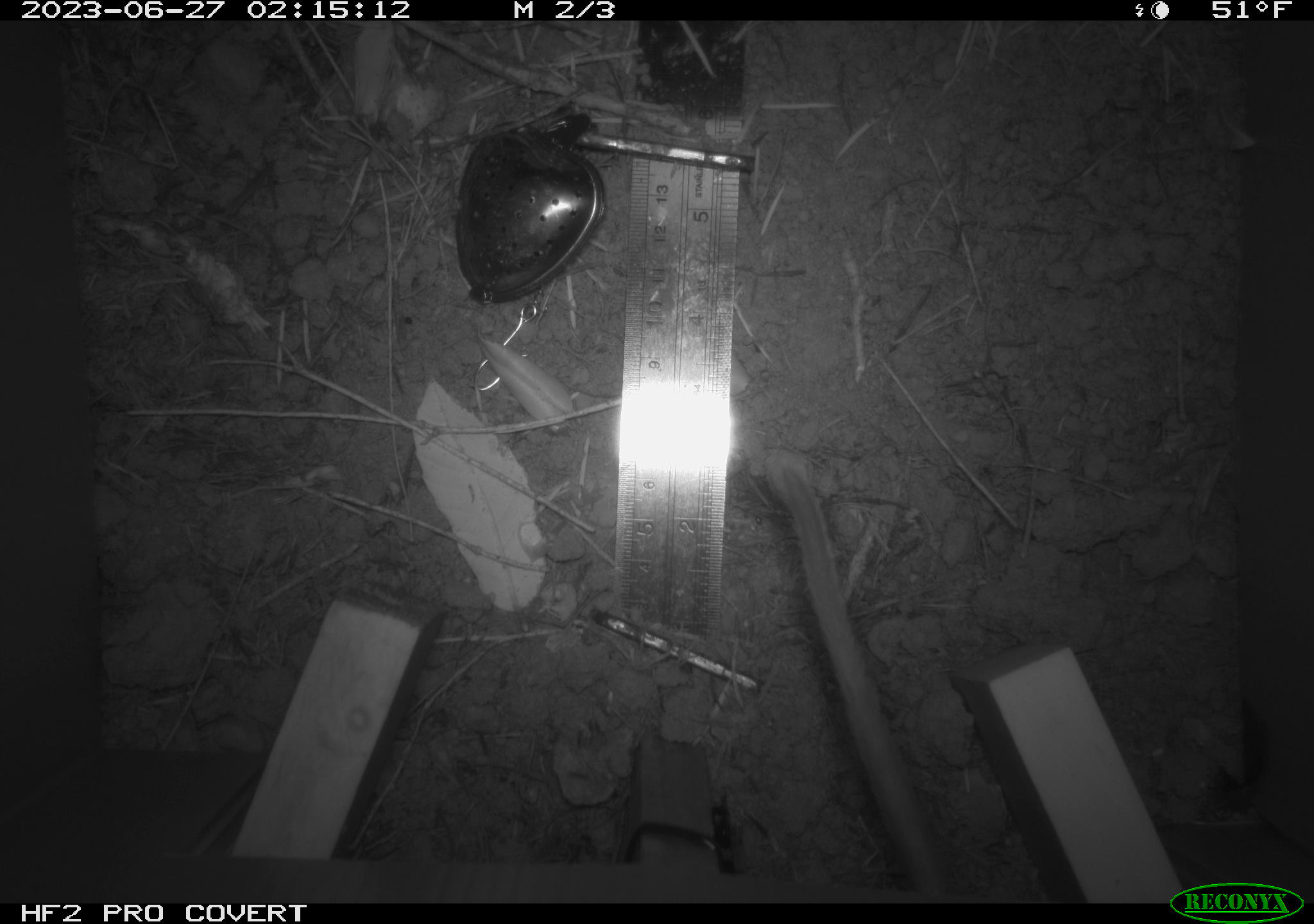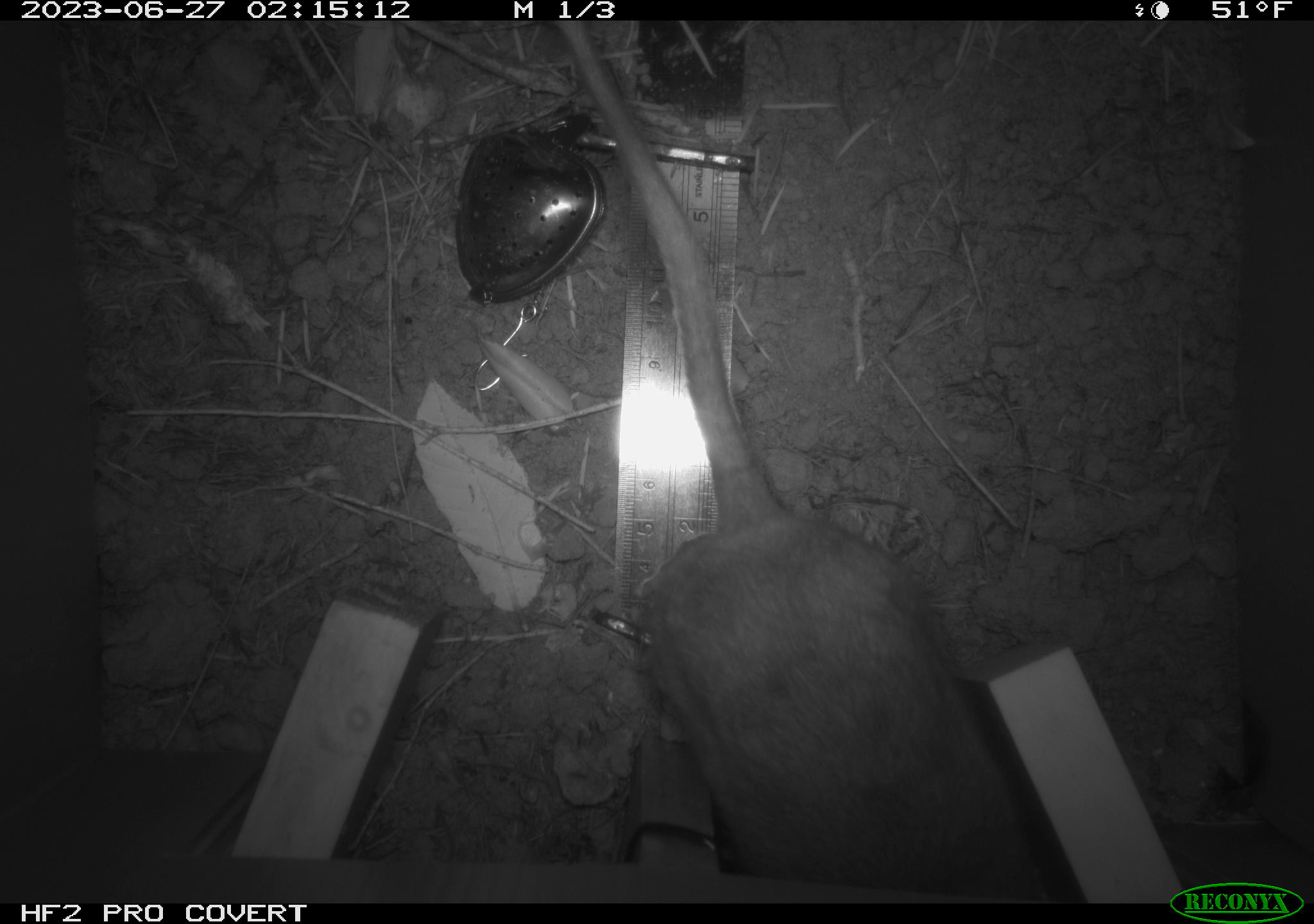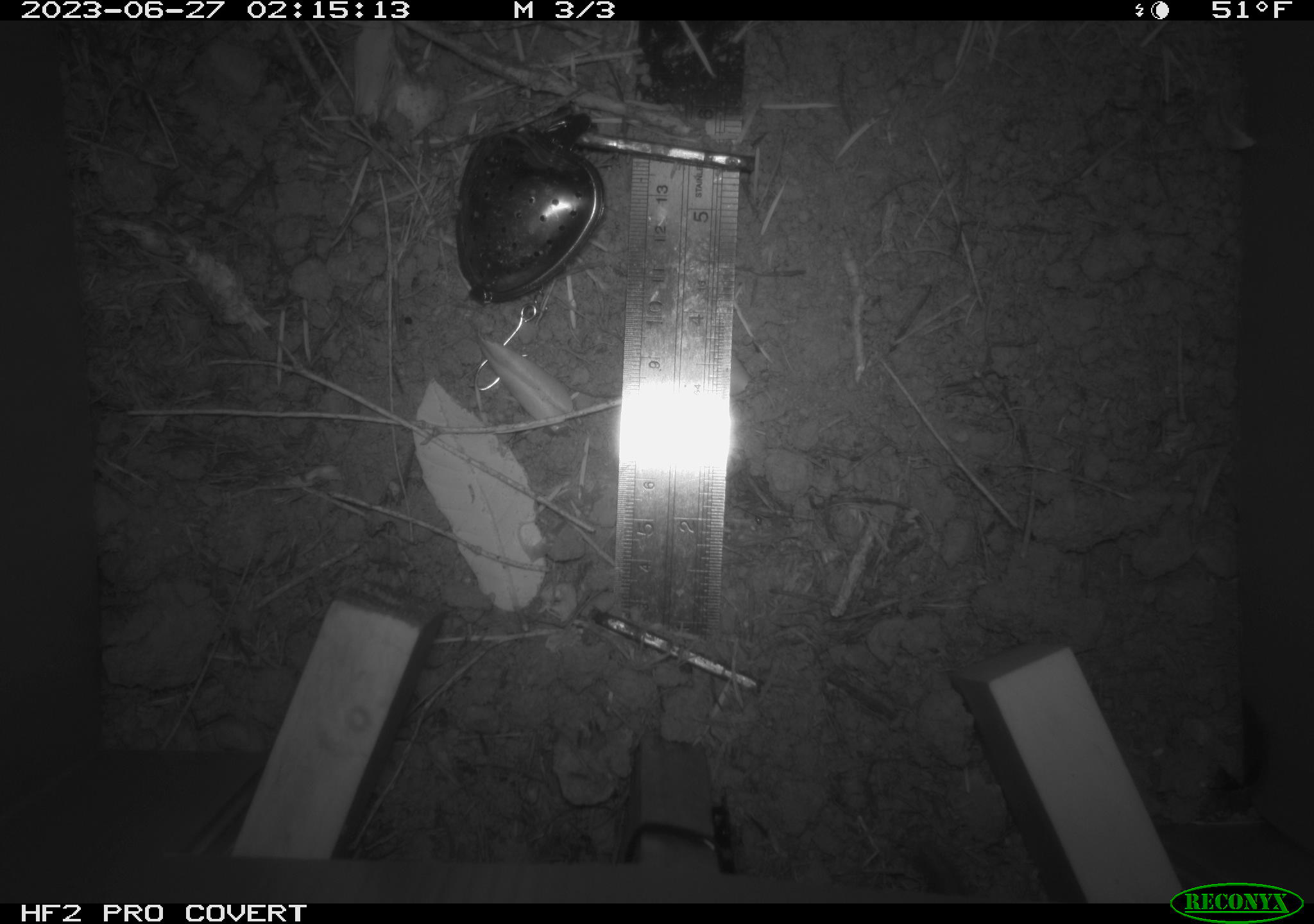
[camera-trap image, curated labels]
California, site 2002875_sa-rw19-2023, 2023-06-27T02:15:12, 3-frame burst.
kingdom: Animalia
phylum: Chordata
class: Mammalia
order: Rodentia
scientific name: Rodentia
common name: mouse species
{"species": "mouse species (Rodentia)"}